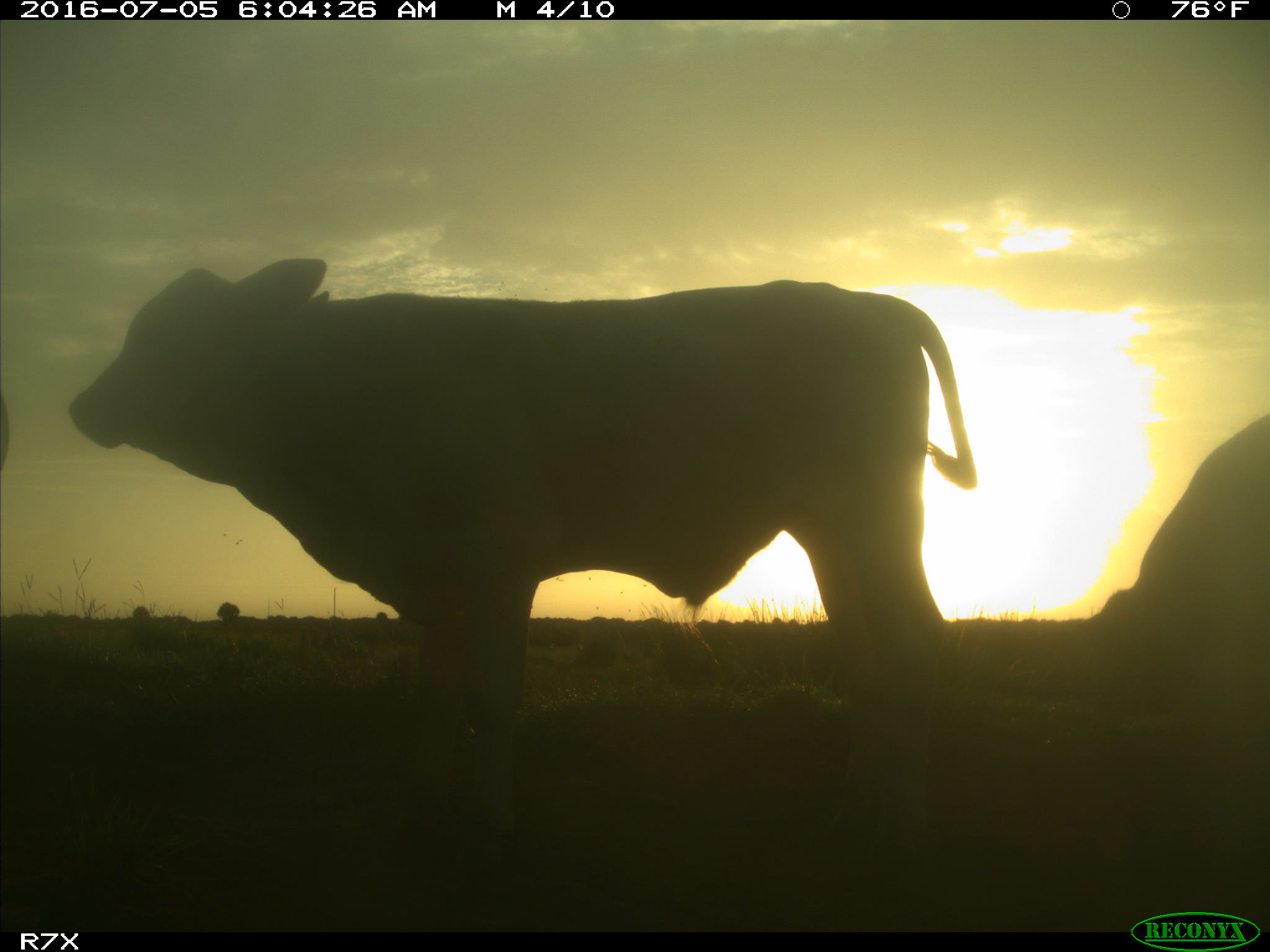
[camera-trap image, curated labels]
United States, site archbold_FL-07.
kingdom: Animalia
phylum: Chordata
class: Mammalia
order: Artiodactyla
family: Bovidae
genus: Bos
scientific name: Bos taurus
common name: domestic cow